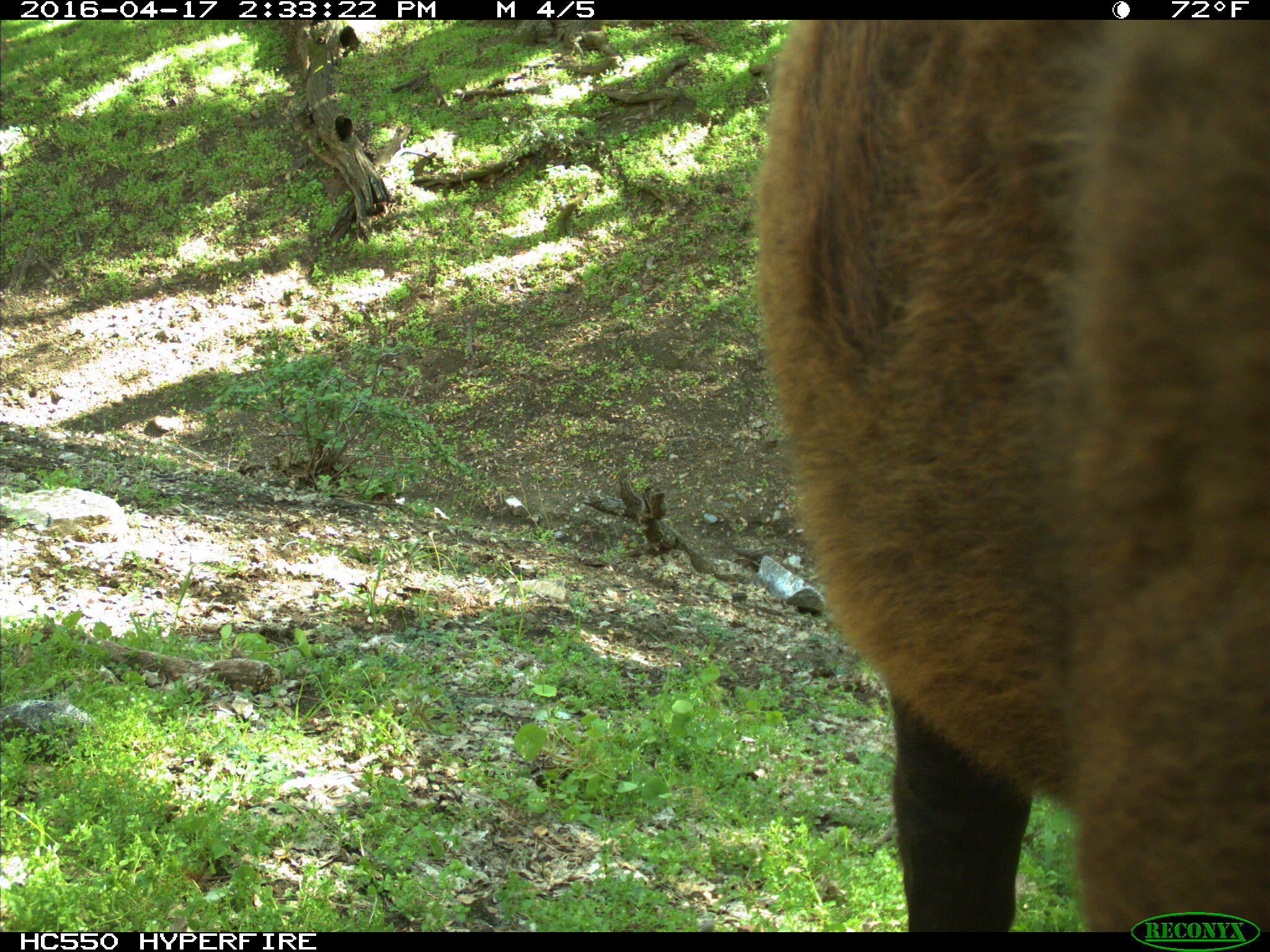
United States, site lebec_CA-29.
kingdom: Animalia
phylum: Chordata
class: Mammalia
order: Artiodactyla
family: Bovidae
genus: Bos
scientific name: Bos taurus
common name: domestic cow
Bos taurus (domestic cow).